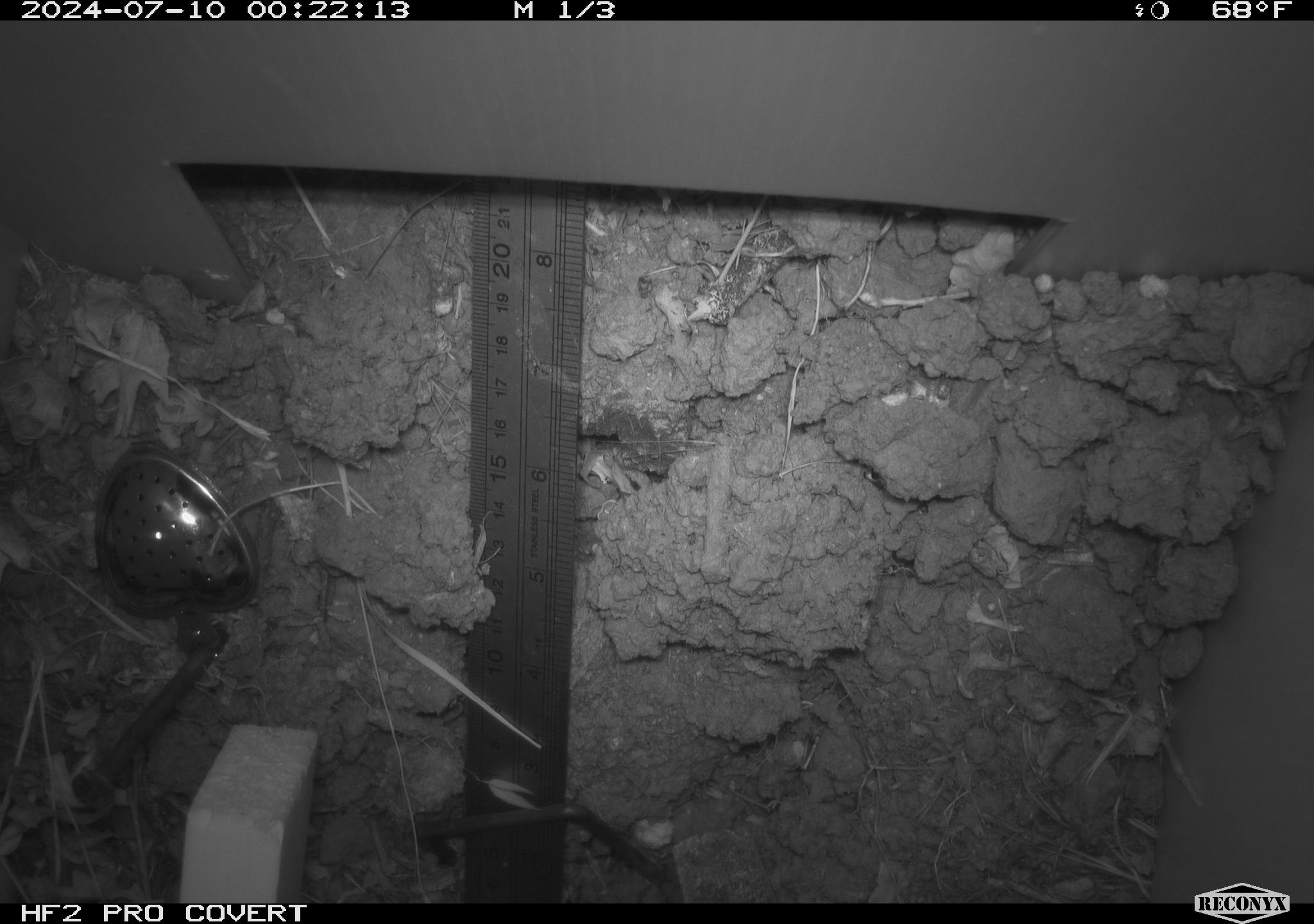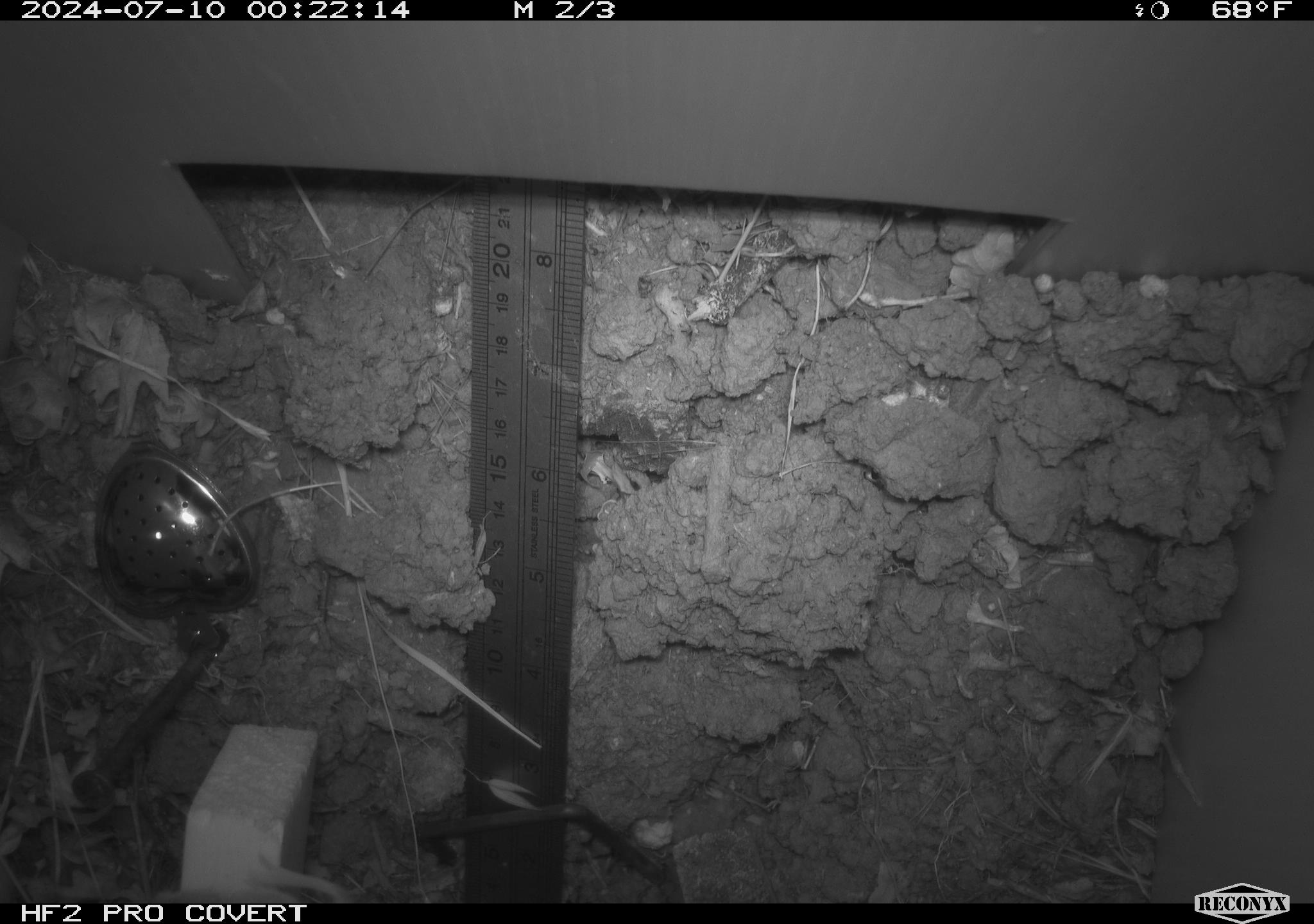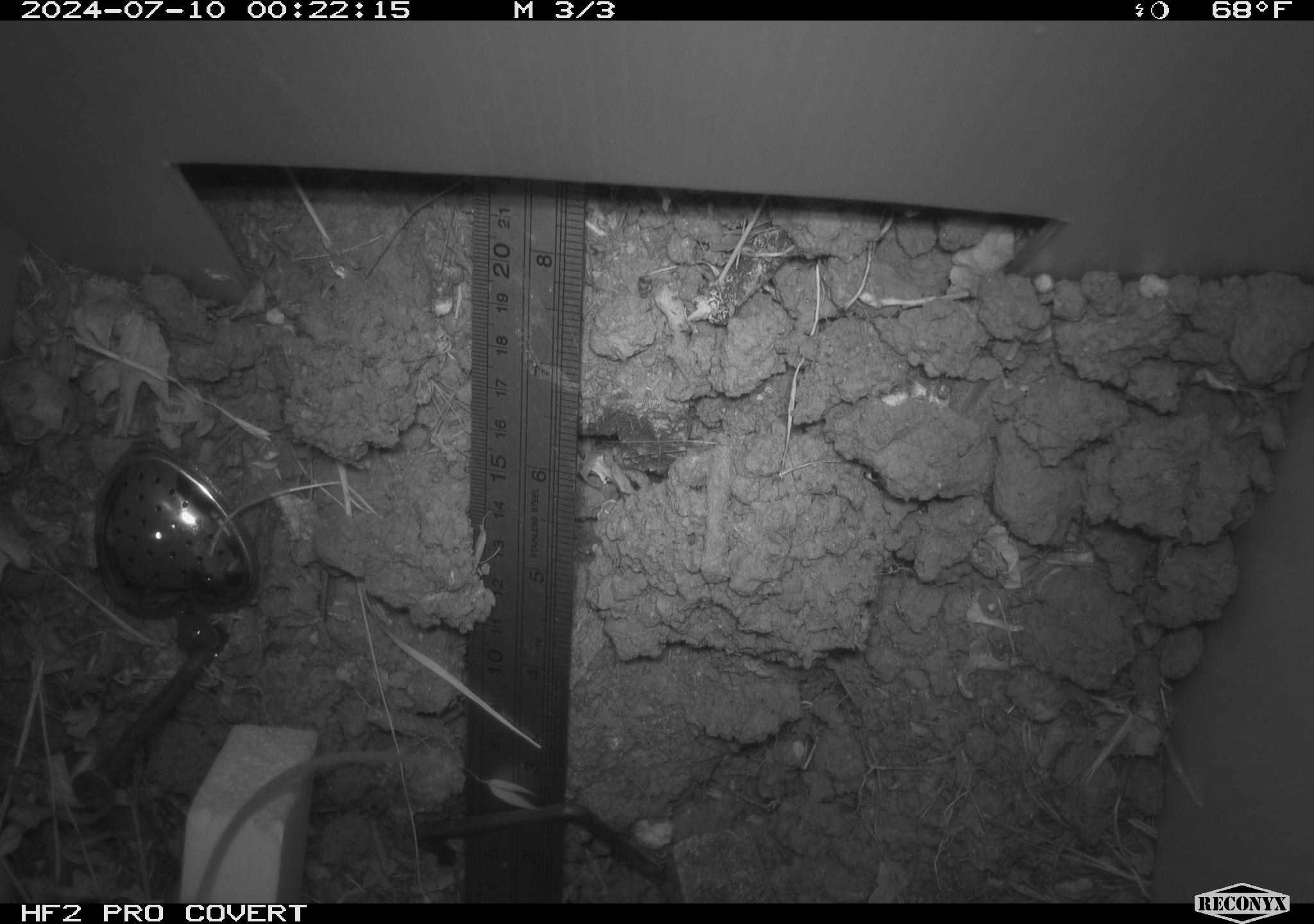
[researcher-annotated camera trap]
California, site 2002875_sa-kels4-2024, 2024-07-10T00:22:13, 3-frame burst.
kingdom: Animalia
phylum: Chordata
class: Mammalia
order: Rodentia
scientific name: Rodentia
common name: rodent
Rodent (Rodentia).